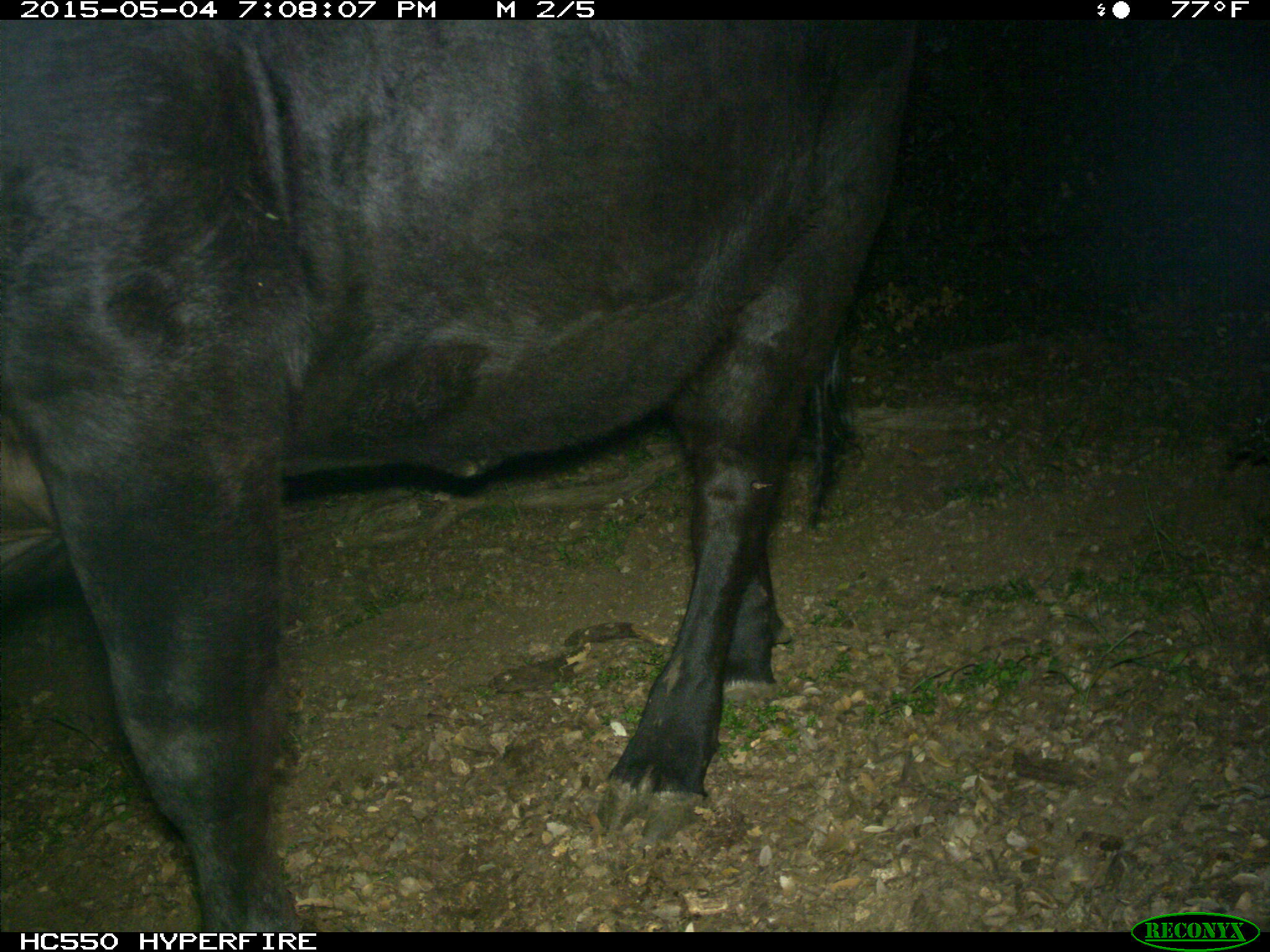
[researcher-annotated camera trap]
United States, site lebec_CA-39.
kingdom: Animalia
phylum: Chordata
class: Mammalia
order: Artiodactyla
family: Bovidae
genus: Bos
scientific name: Bos taurus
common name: domestic cow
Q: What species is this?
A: Bos taurus (domestic cow).